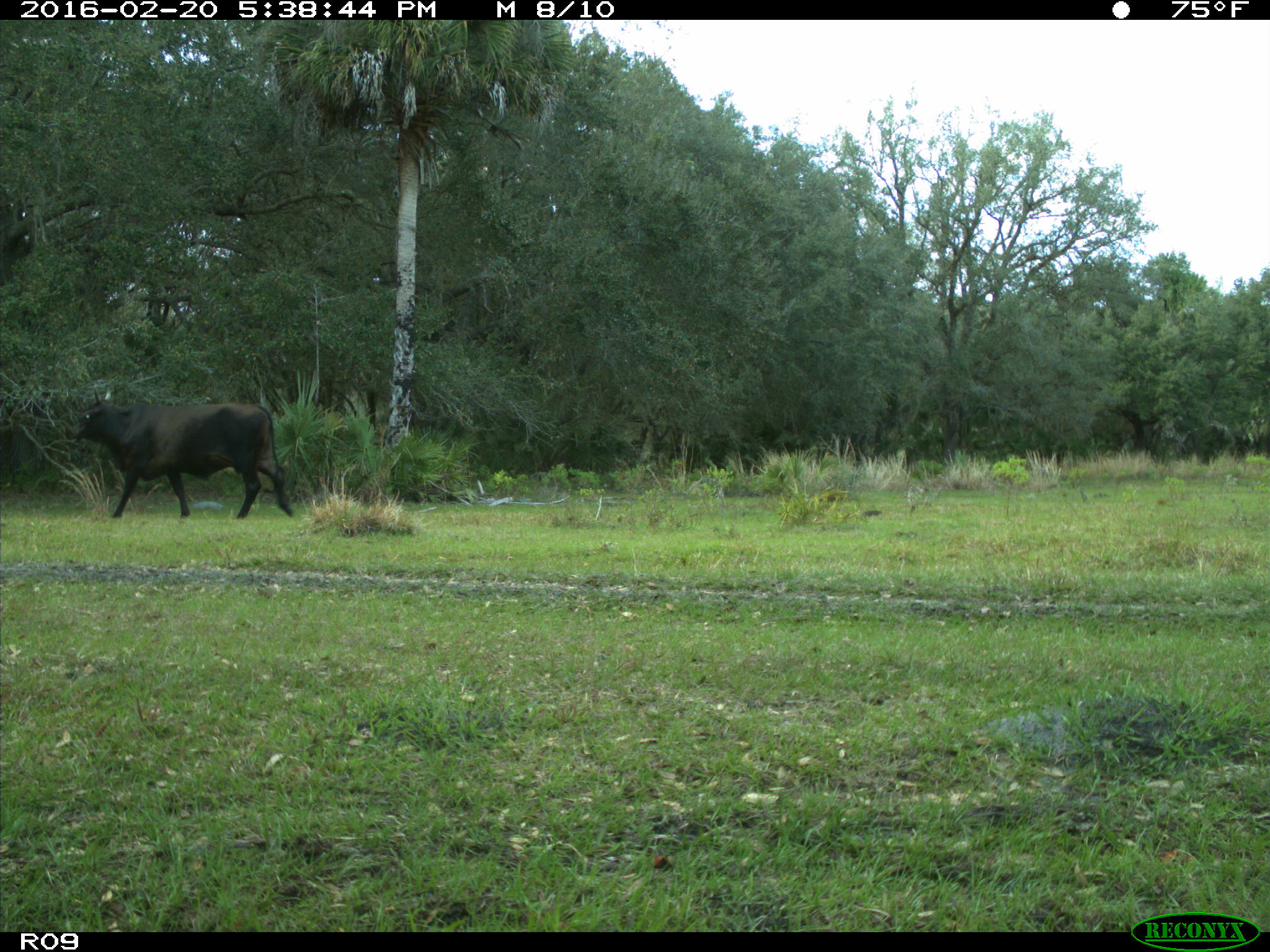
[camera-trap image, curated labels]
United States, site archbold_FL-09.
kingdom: Animalia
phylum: Chordata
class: Mammalia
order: Artiodactyla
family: Bovidae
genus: Bos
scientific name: Bos taurus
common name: domestic cow